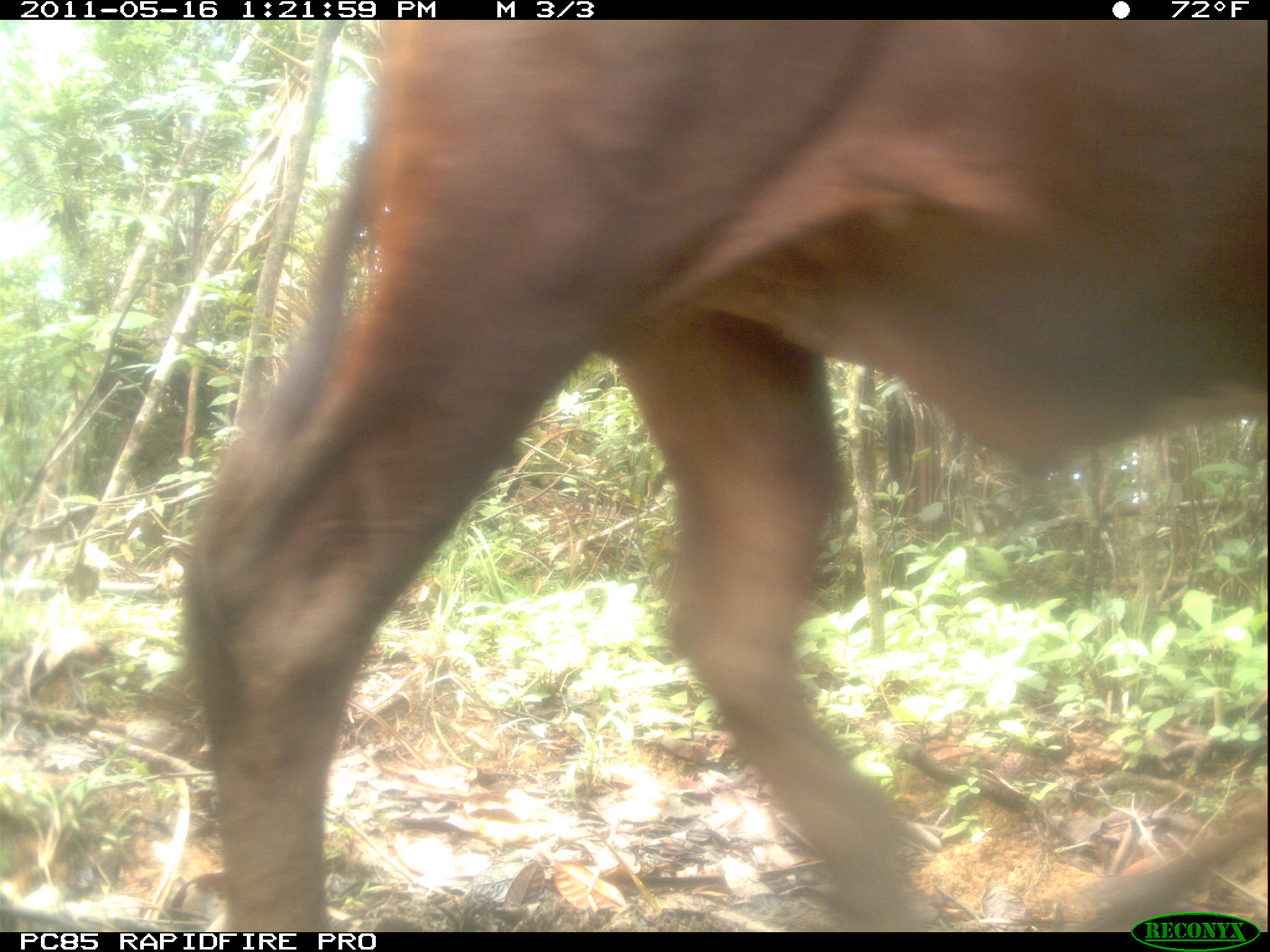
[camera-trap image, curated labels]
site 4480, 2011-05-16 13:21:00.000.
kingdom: Animalia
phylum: Chordata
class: Mammalia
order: Artiodactyla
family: Bovidae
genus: Bos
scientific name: Bos taurus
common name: domestic cattle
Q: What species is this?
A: Bos taurus (domestic cattle).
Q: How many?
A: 4.